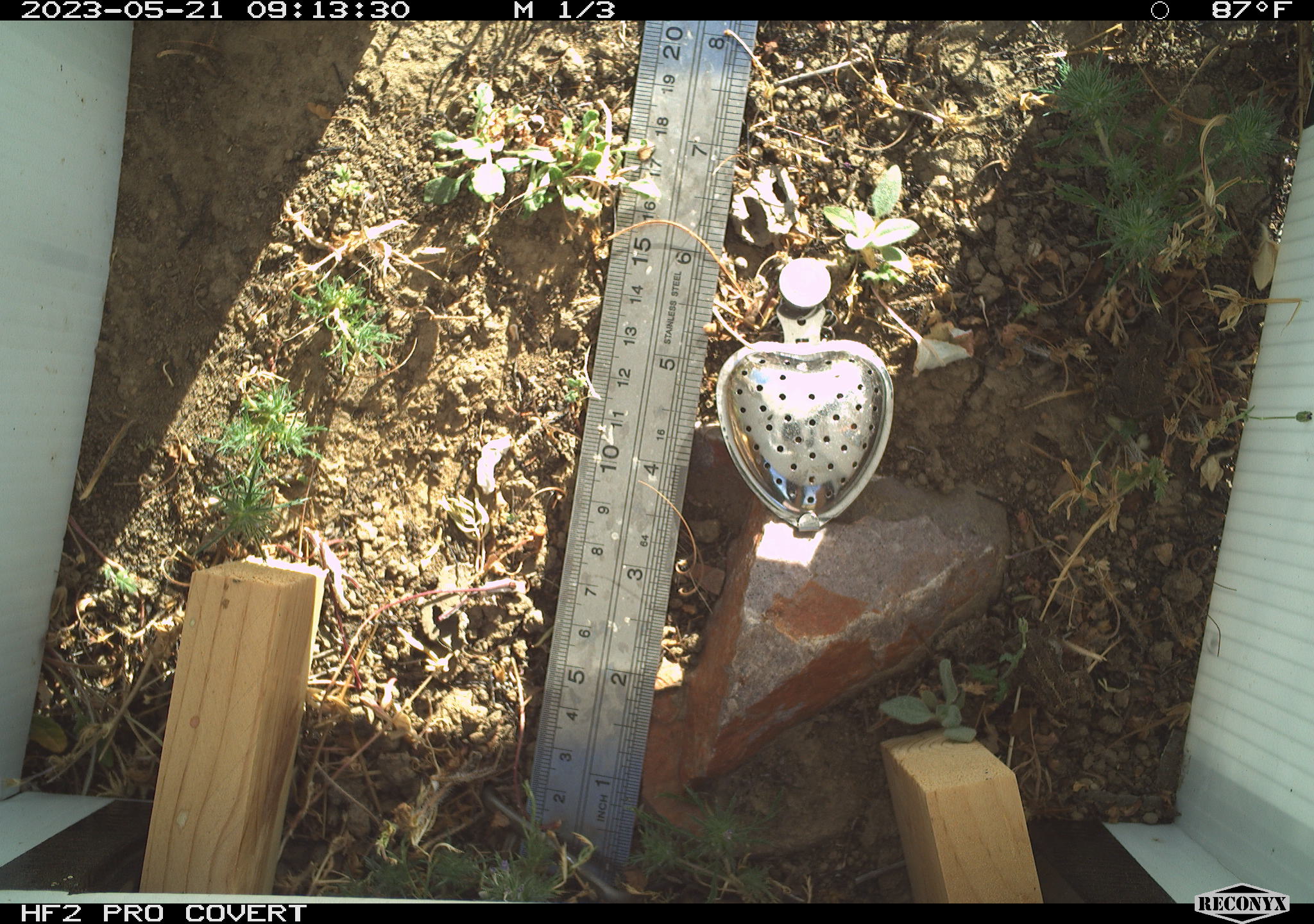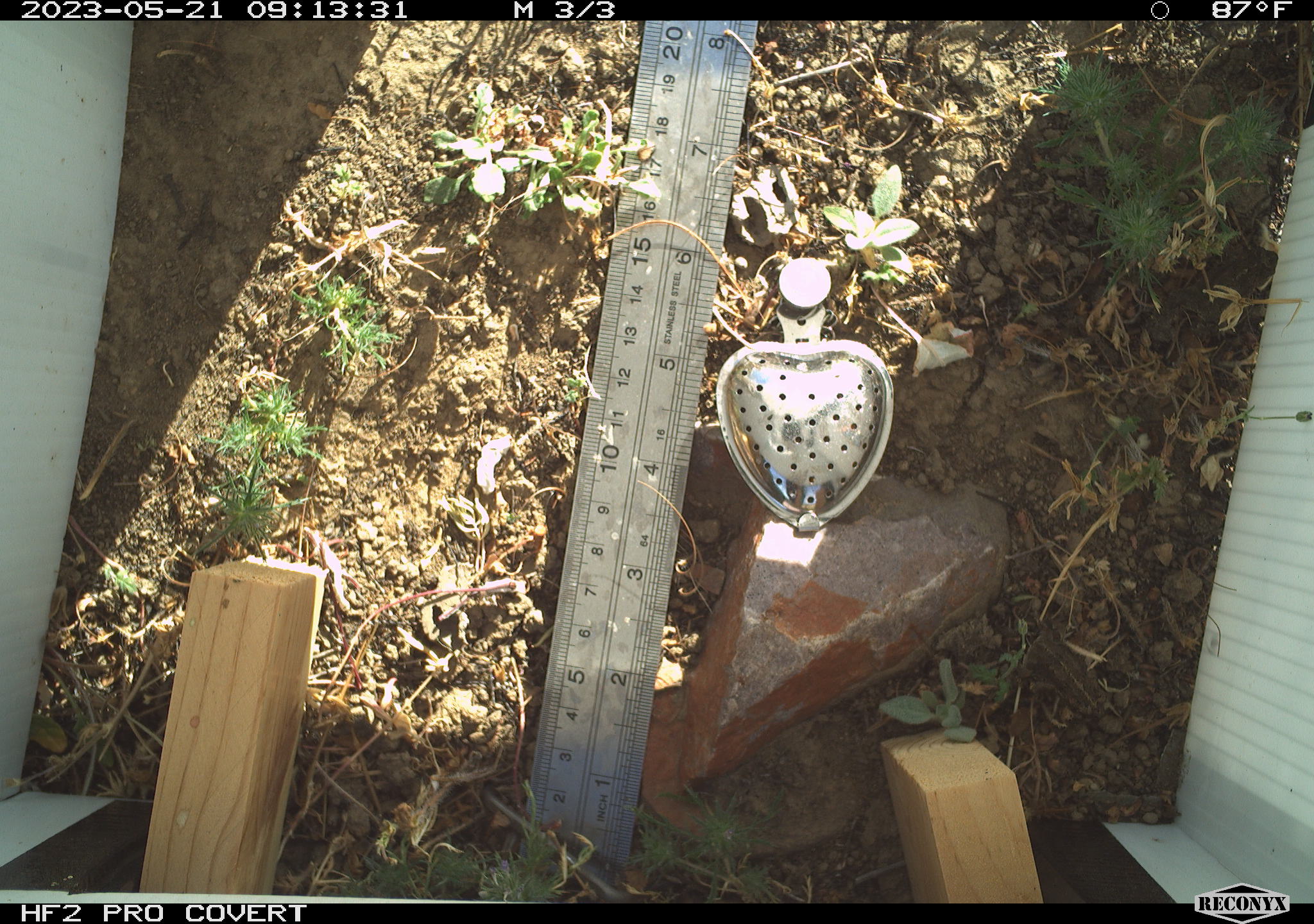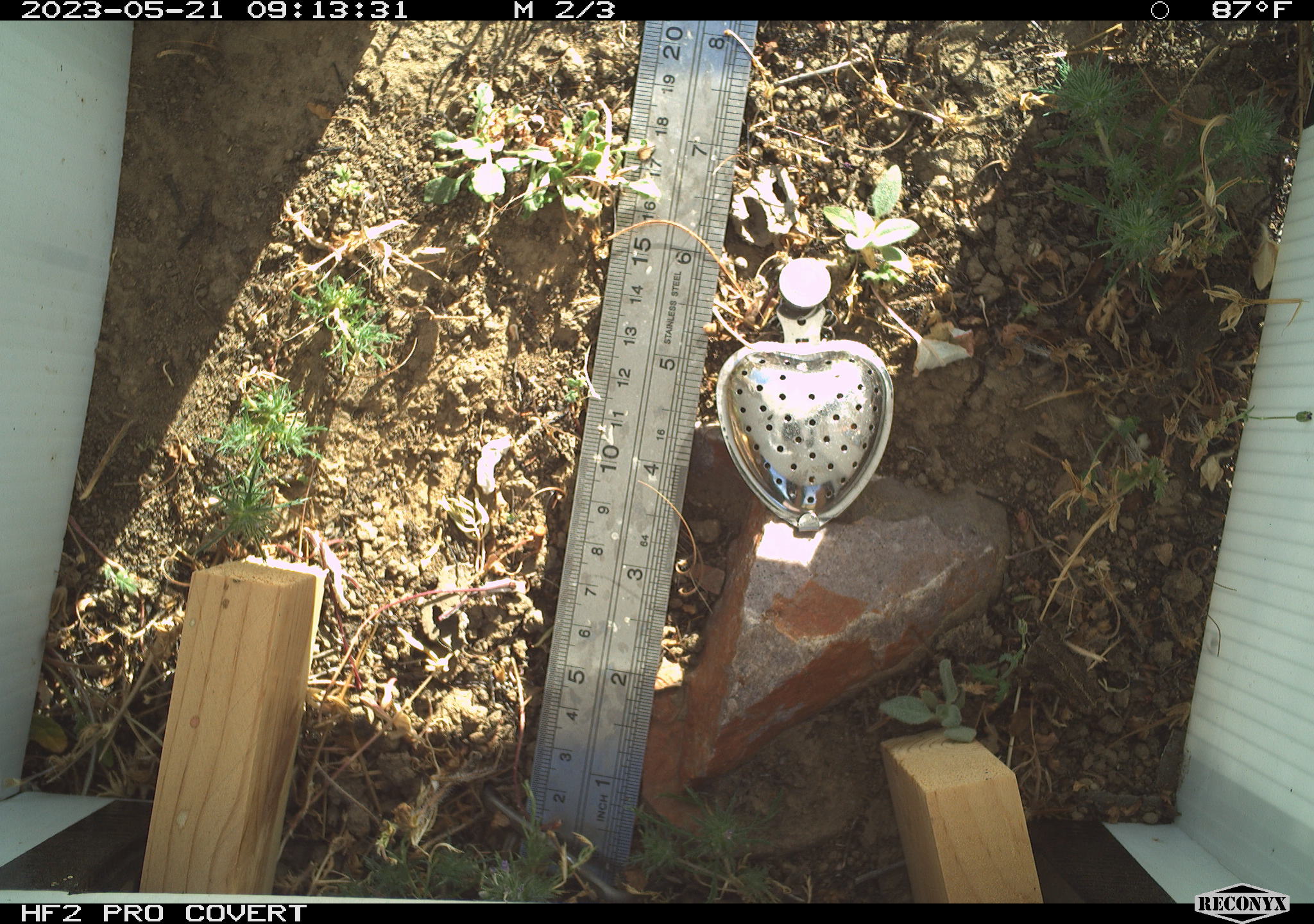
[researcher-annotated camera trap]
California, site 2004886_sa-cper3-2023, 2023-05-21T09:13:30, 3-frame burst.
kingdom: Animalia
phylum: Chordata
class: Amphibia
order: Anura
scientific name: Anura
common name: frogs